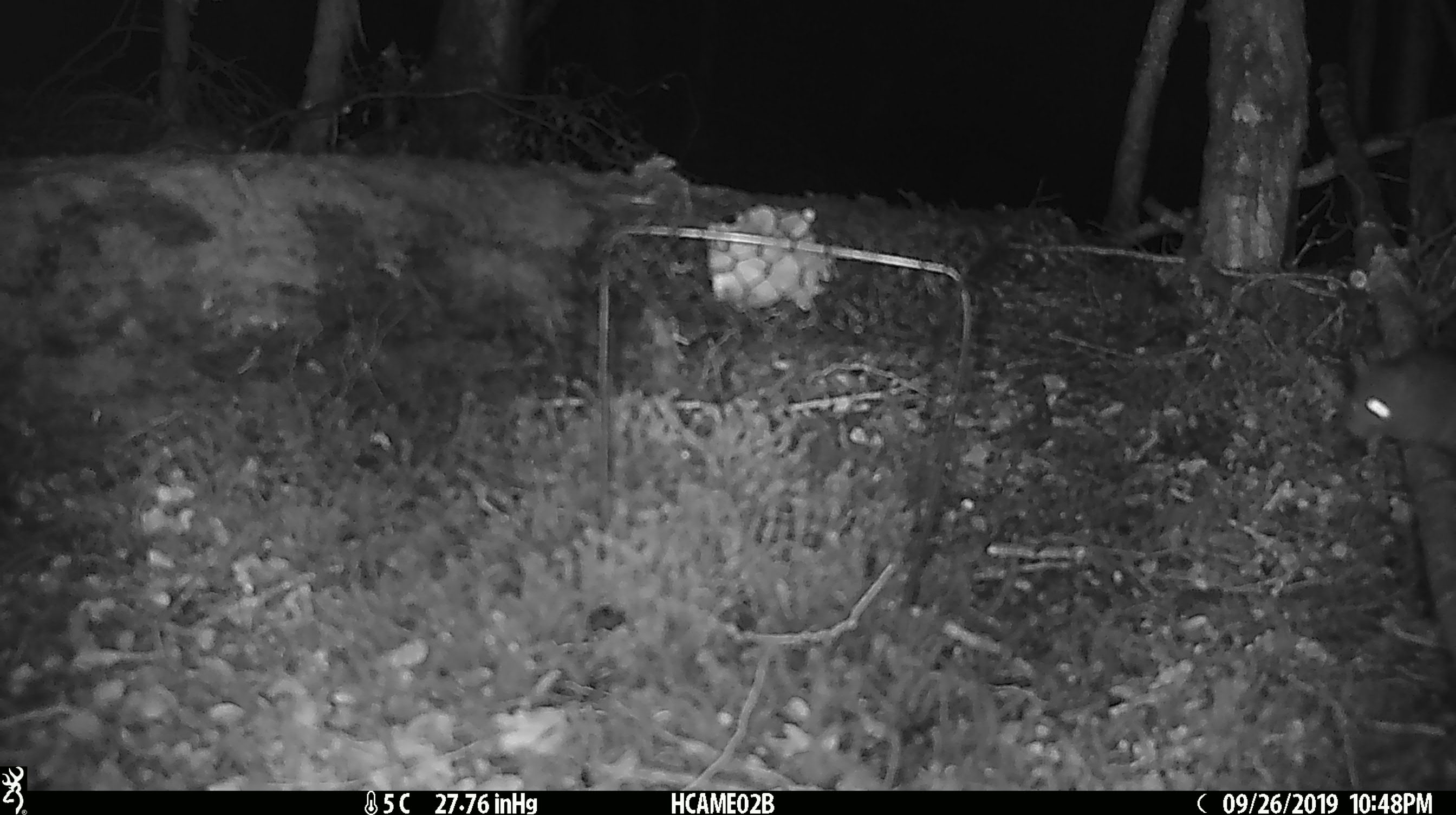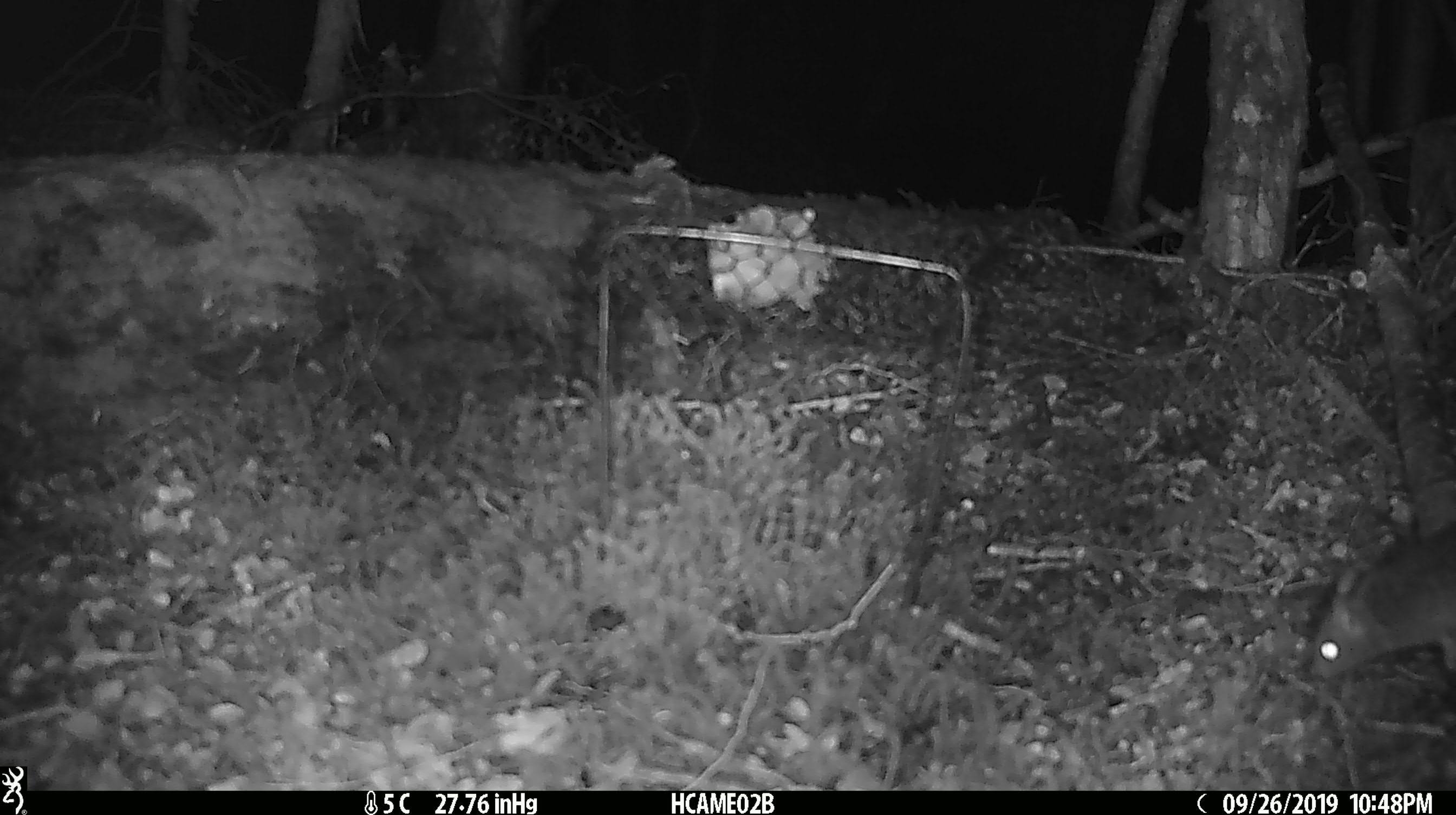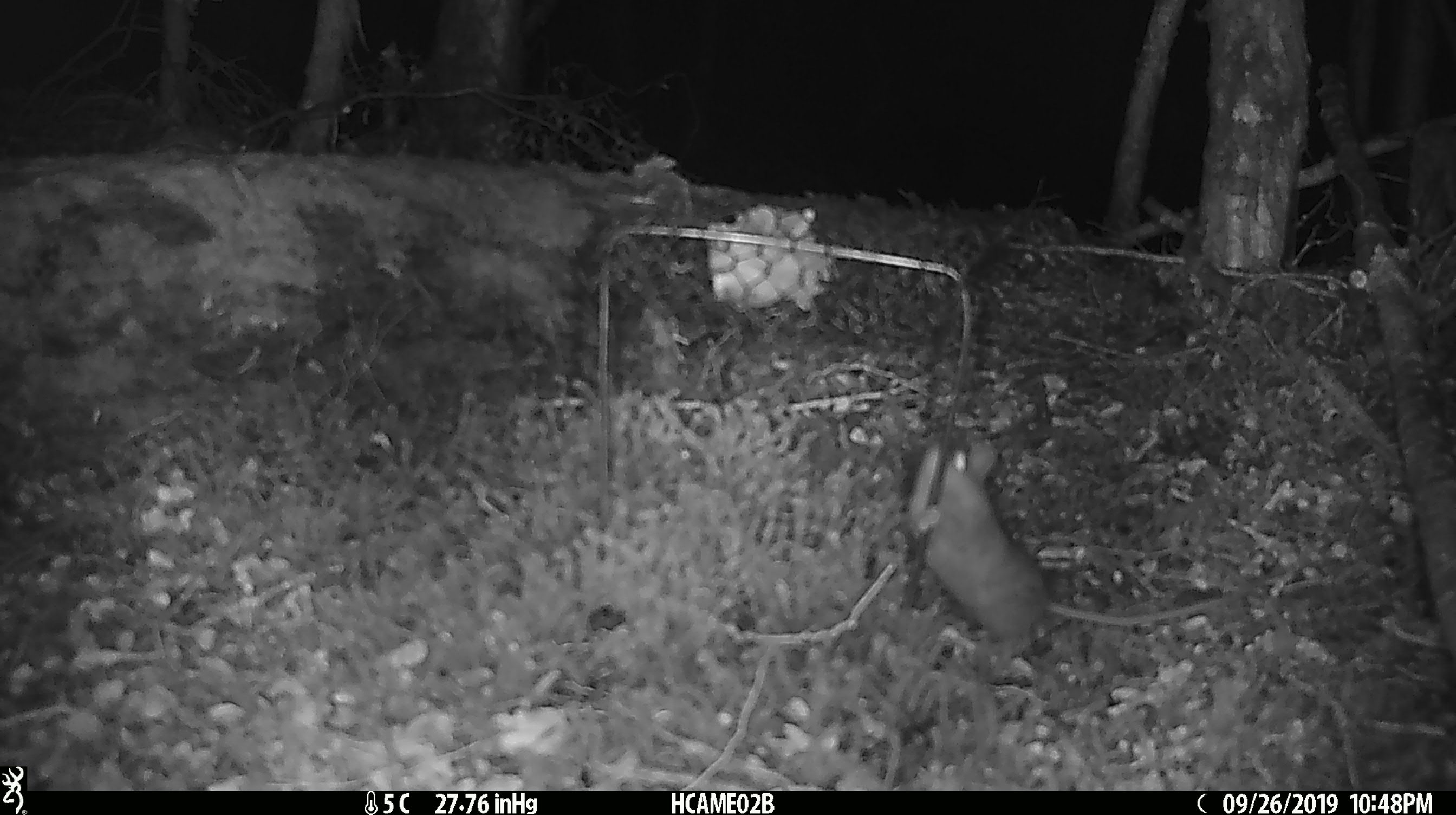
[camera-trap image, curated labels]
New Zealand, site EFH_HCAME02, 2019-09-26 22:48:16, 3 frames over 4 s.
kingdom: Animalia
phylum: Chordata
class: Mammalia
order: Rodentia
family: Muridae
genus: Rattus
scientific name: Rattus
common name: rat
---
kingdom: Animalia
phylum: Chordata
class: Mammalia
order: Rodentia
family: Muridae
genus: Mus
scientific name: Mus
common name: mouse